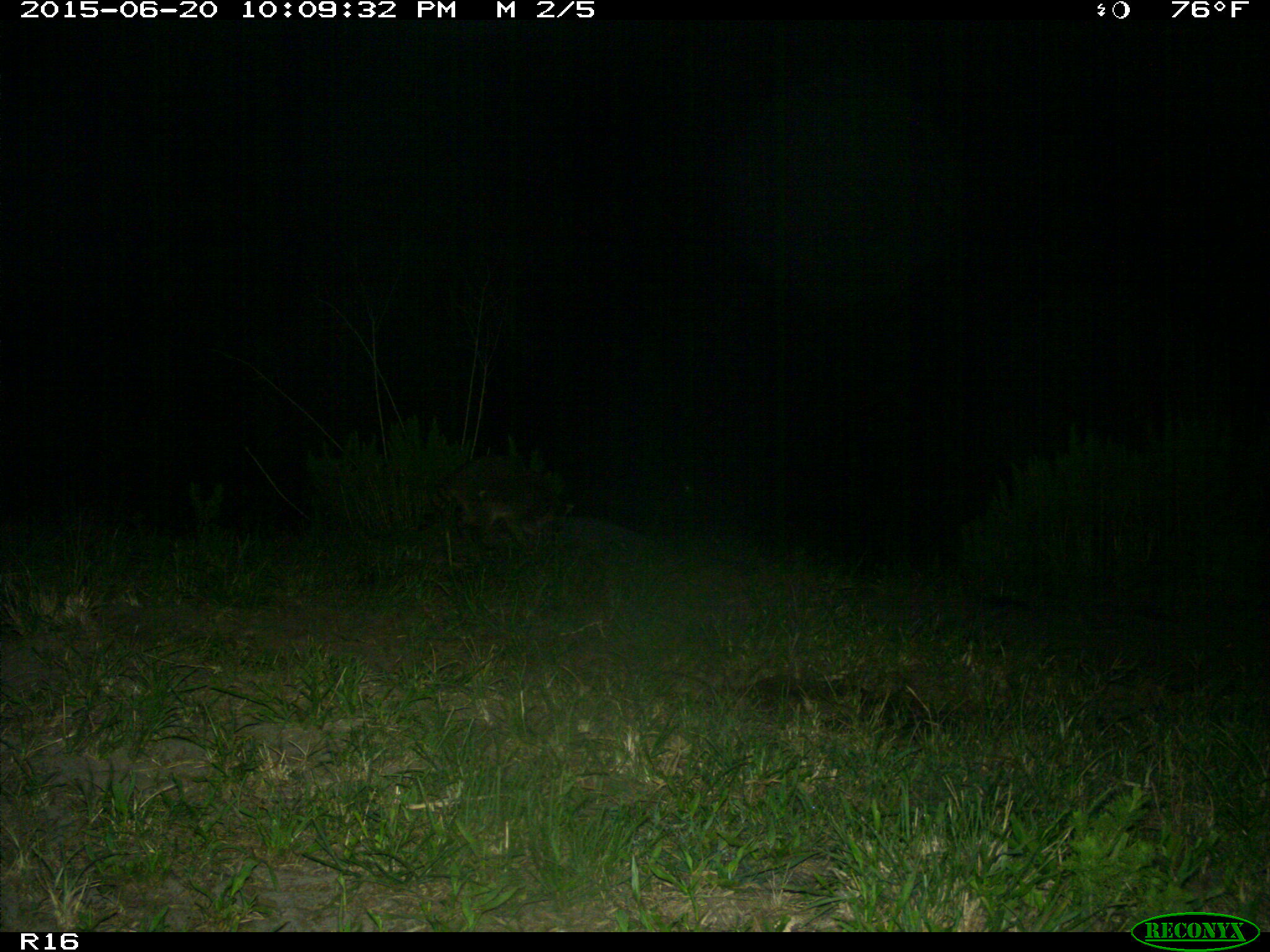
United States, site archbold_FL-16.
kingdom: Animalia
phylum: Chordata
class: Mammalia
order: Carnivora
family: Procyonidae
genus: Procyon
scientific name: Procyon lotor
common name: common raccoon